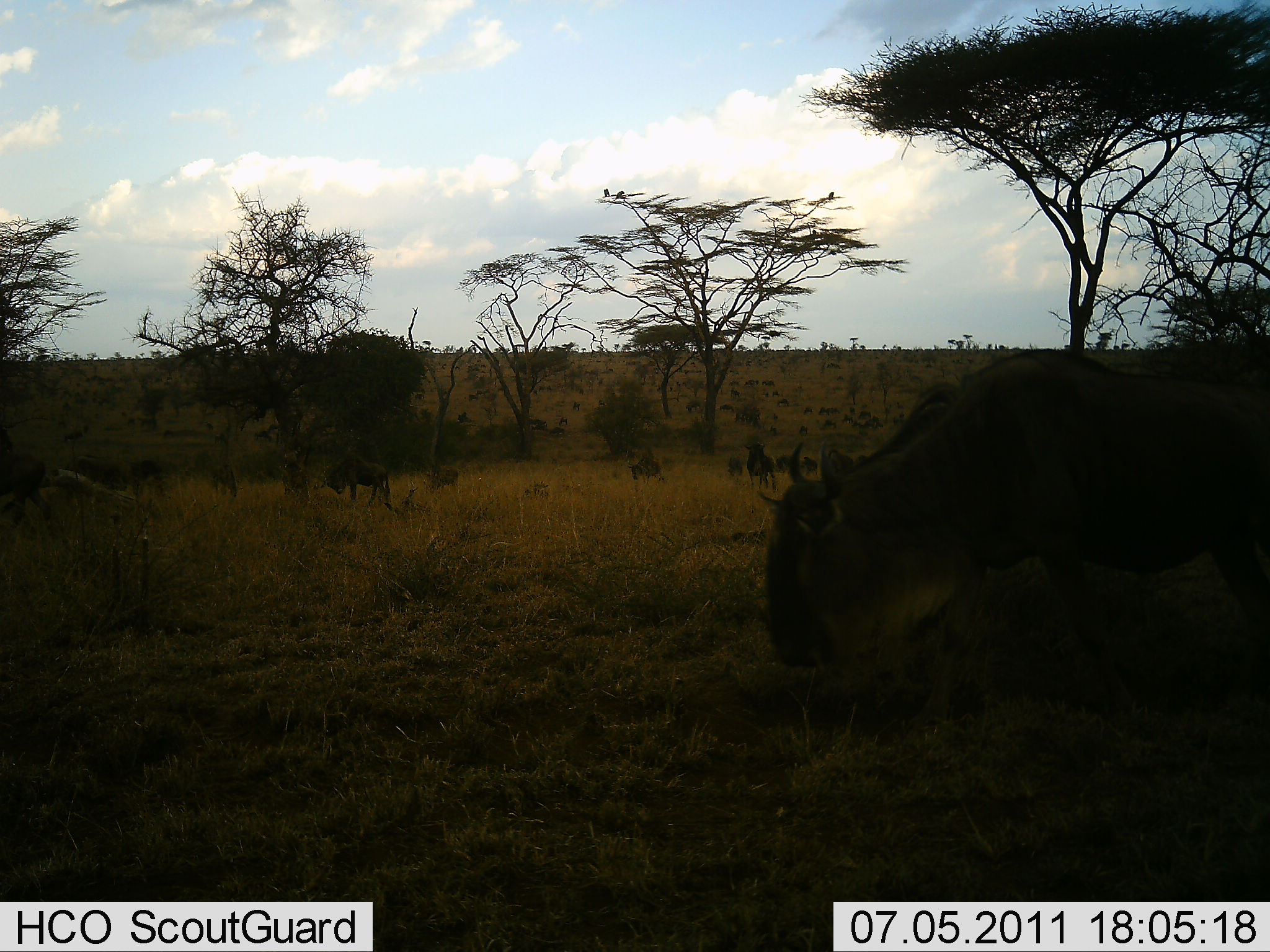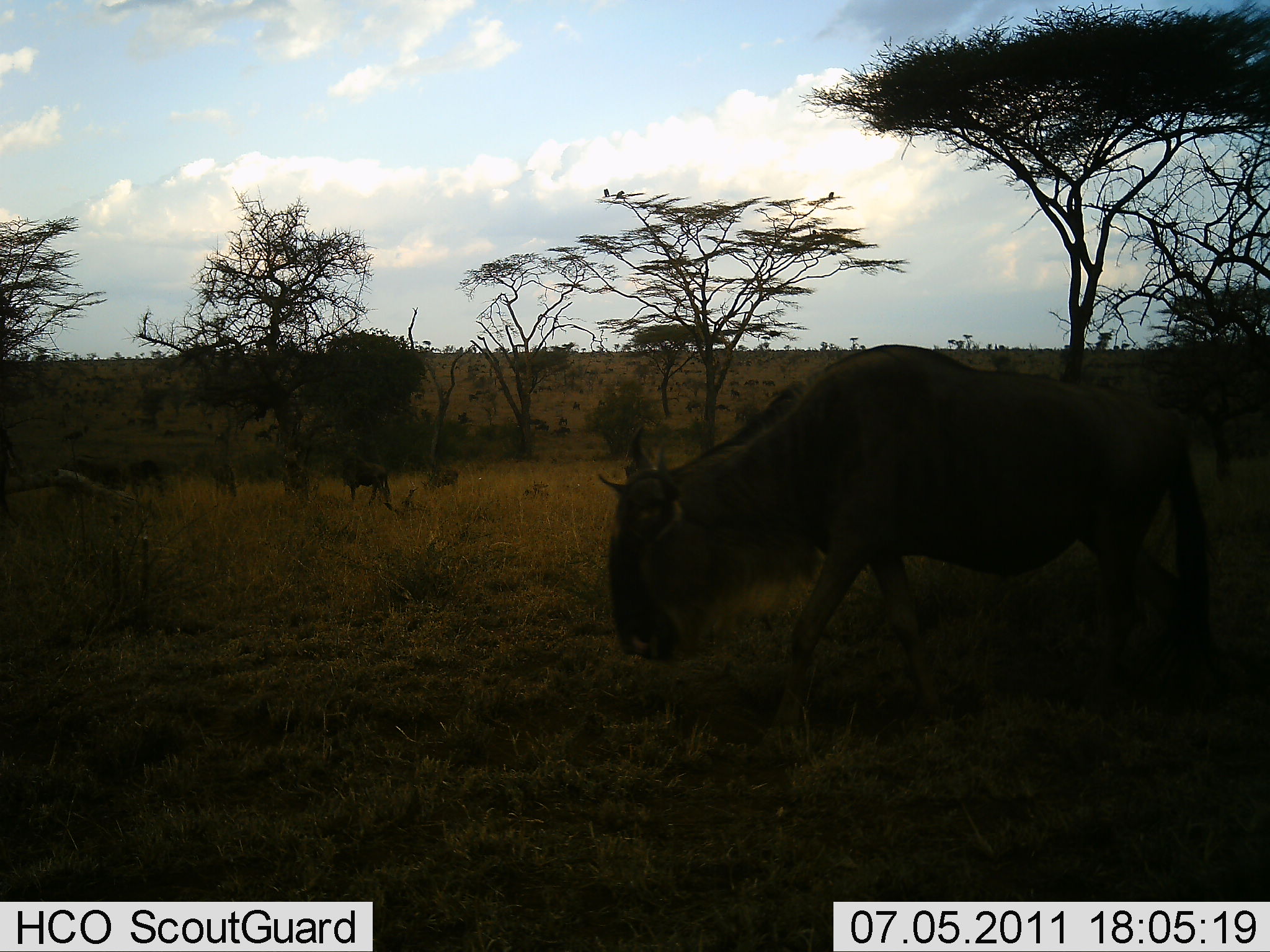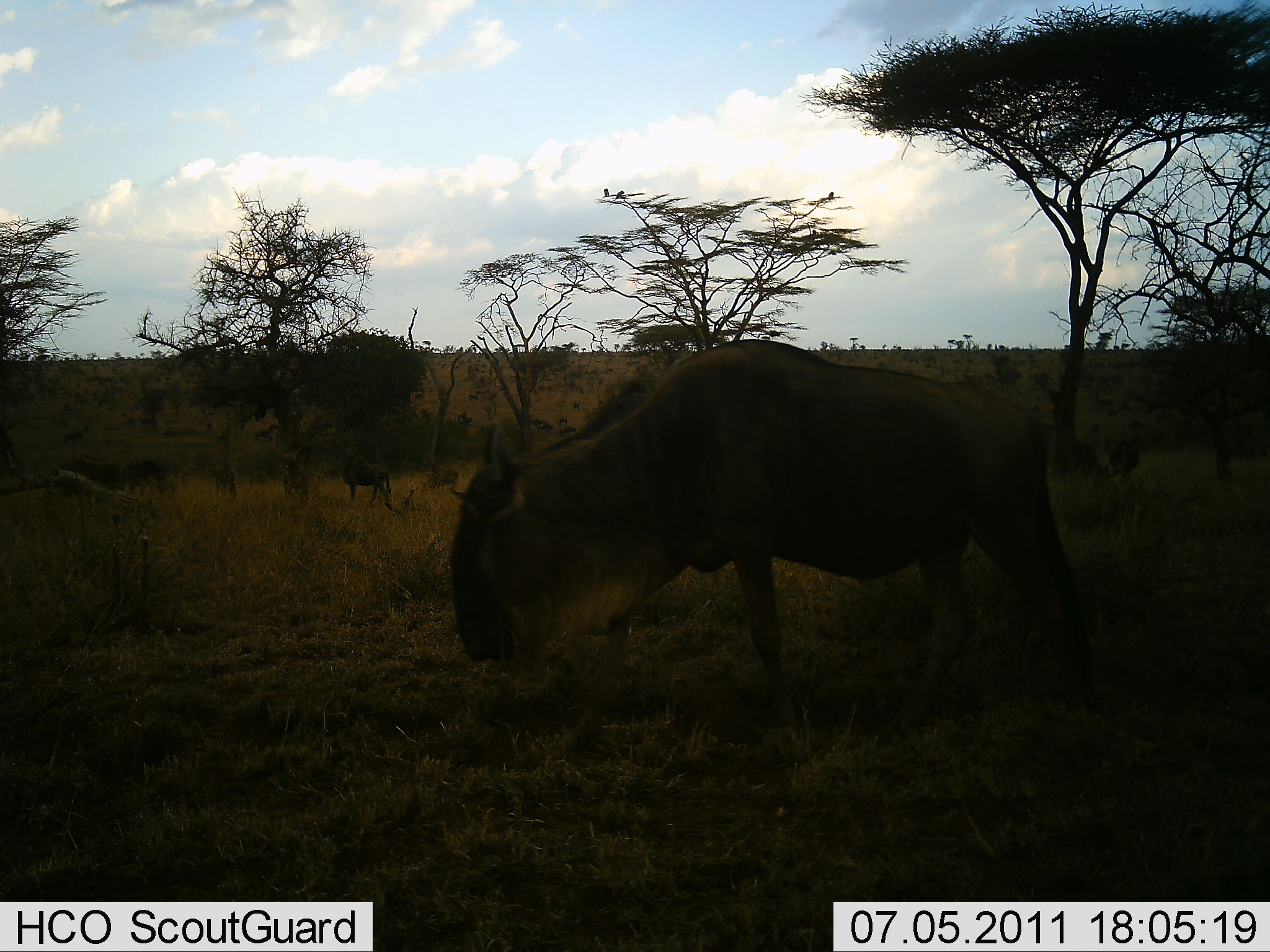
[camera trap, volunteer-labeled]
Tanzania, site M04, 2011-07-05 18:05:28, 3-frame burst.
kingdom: Animalia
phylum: Chordata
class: Mammalia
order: Artiodactyla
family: Bovidae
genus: Connochaetes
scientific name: Connochaetes taurinus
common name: blue wildebeest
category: wildebeest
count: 4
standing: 42%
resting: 0%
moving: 83%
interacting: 0%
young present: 0%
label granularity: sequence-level